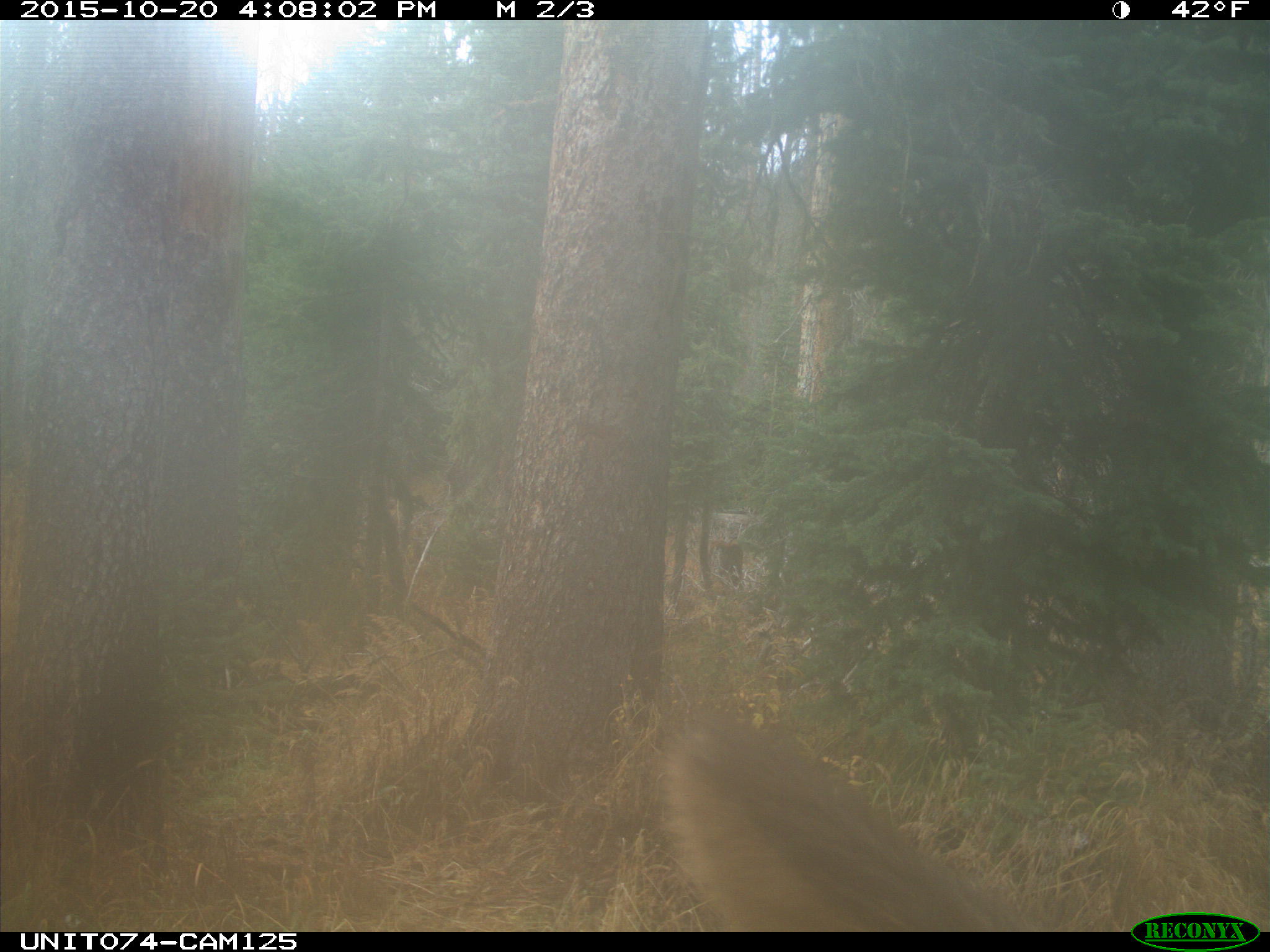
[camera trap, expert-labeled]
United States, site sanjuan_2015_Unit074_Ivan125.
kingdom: Animalia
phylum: Chordata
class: Mammalia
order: Artiodactyla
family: Cervidae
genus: Cervus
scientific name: Cervus elaphus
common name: red deer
Cervus elaphus (red deer).